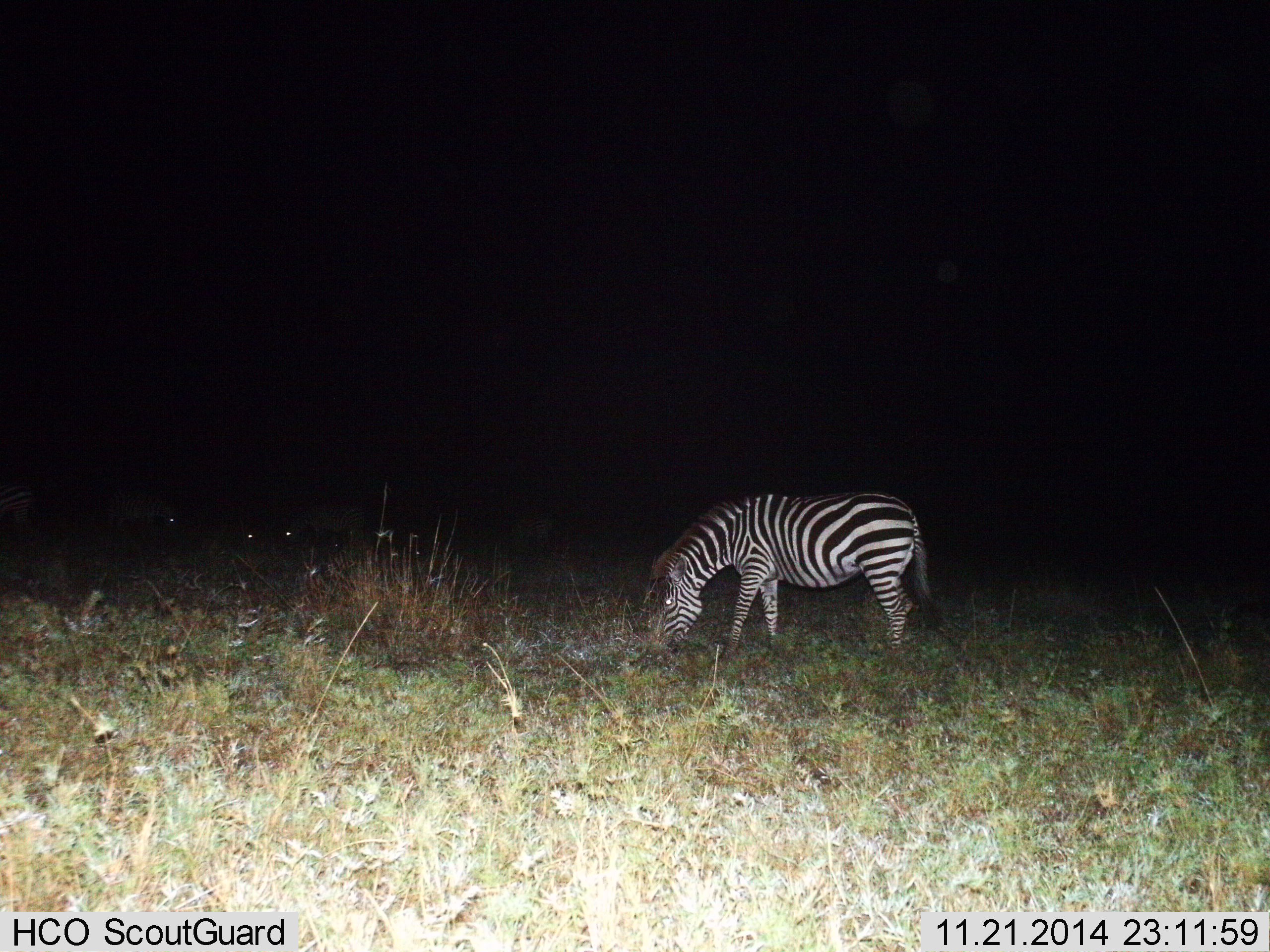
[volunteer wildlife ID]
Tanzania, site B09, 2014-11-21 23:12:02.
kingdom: Animalia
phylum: Chordata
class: Mammalia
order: Perissodactyla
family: Equidae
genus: Equus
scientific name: Equus quagga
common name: plains zebra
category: zebra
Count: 1.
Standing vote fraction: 10%.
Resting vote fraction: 0%.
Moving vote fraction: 0%.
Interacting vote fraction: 0%.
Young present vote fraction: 0%.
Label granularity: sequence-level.